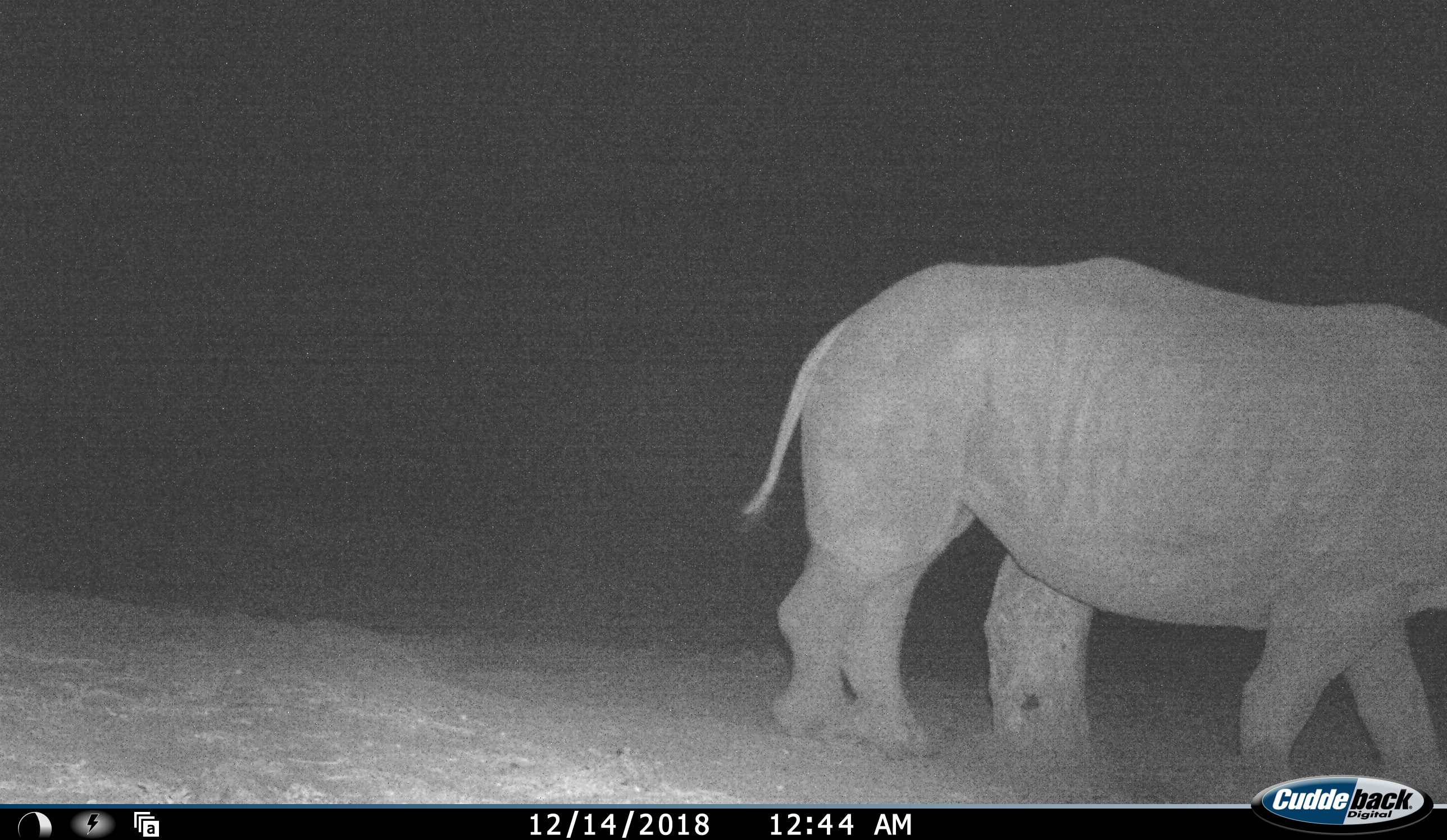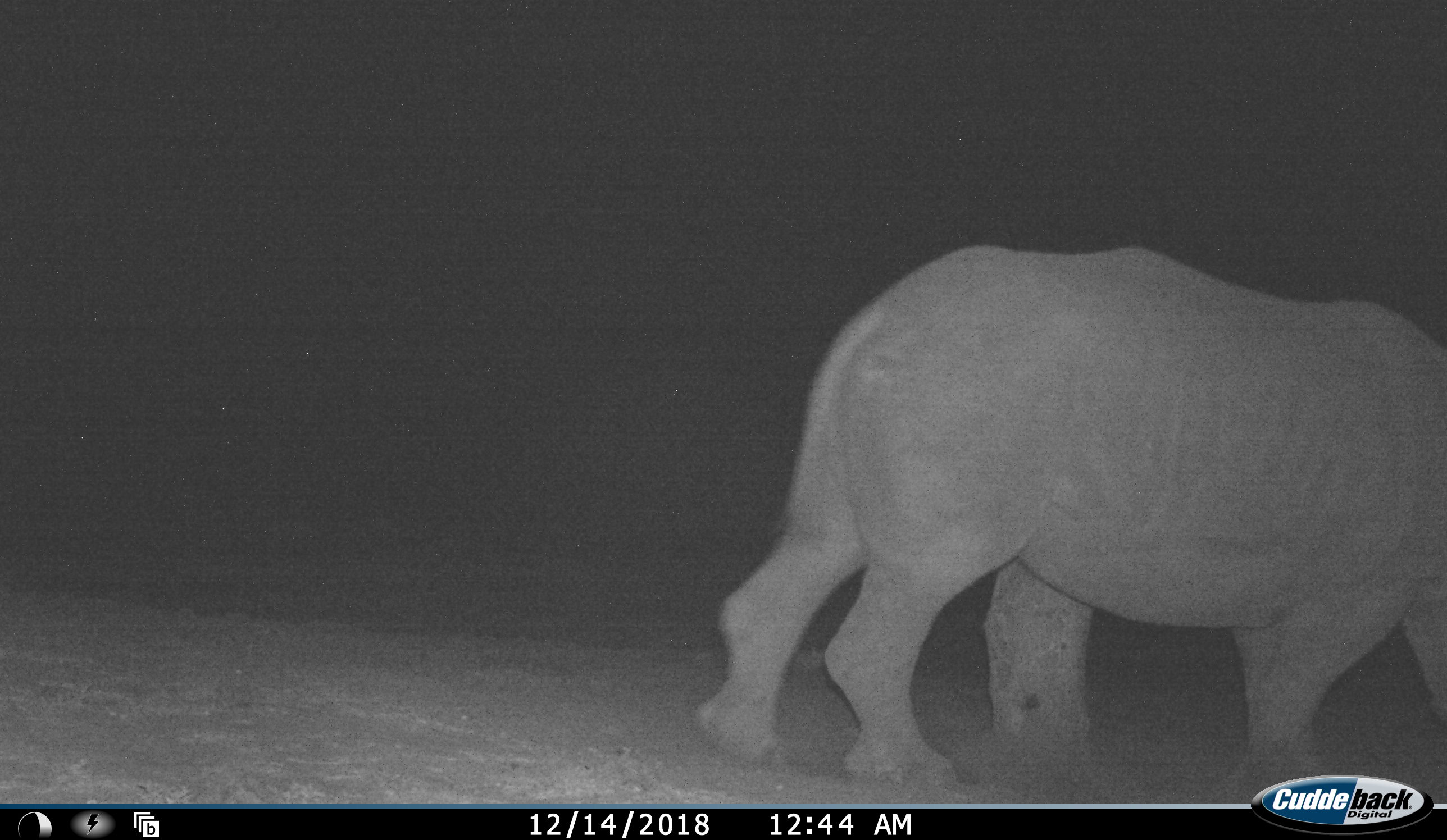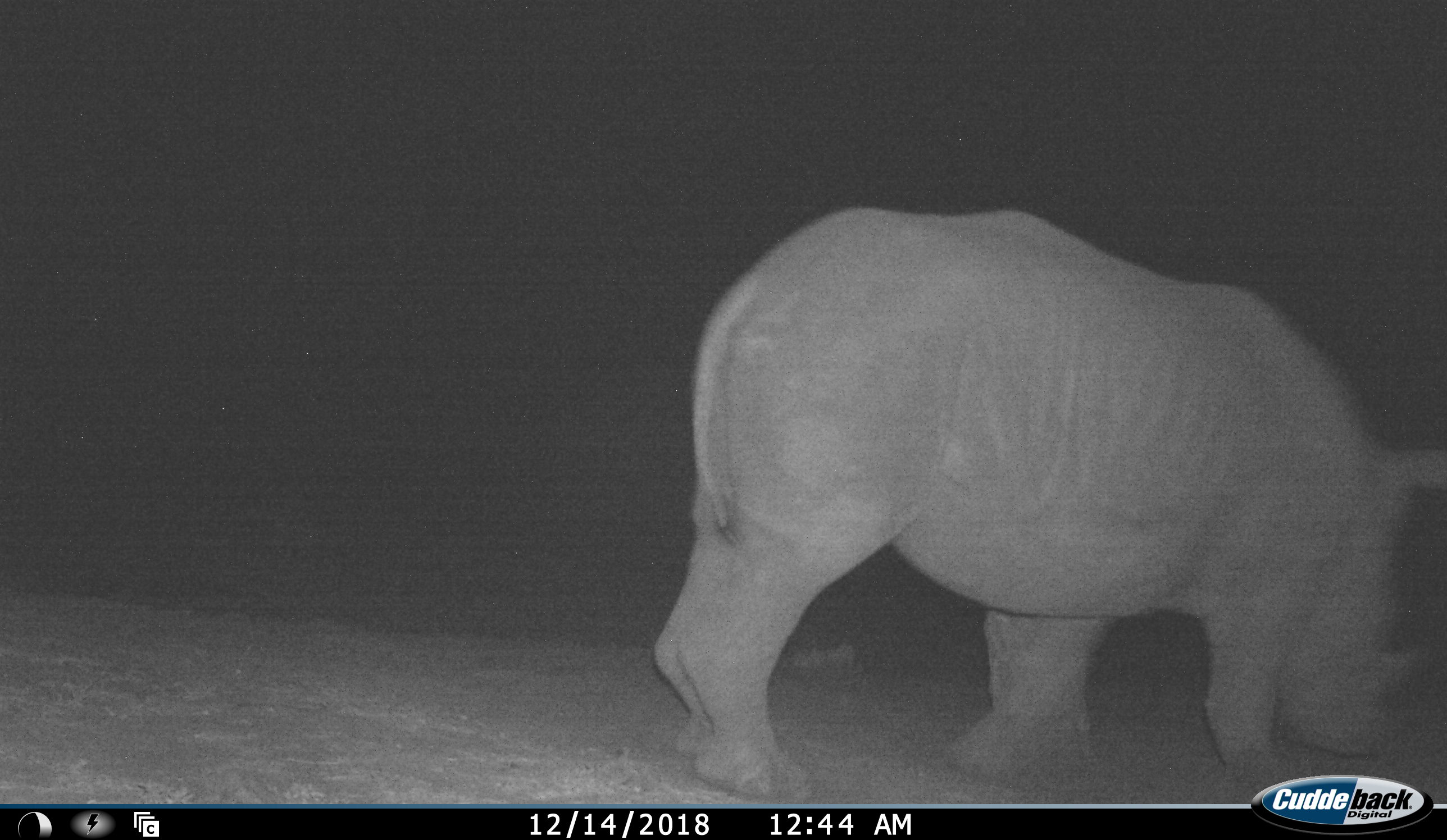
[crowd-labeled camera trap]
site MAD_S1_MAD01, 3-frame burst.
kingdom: Animalia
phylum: Chordata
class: Mammalia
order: Perissodactyla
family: Rhinocerotidae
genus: Ceratotherium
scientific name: Ceratotherium simum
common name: white rhinoceros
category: rhinoceroswhite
Rhinoceroswhite (white rhinoceros) (Ceratotherium simum), count 1. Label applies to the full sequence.